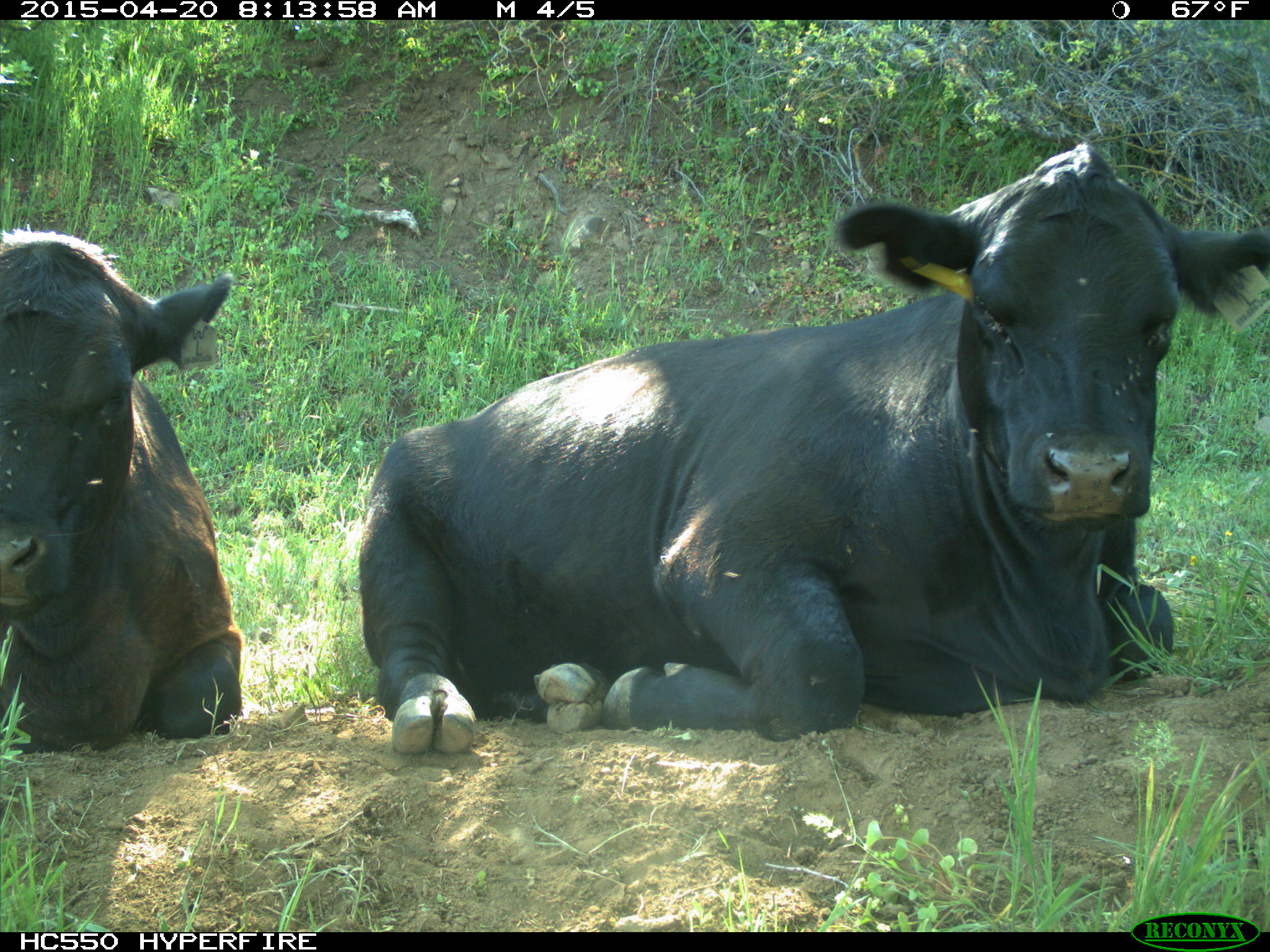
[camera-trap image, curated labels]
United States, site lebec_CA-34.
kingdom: Animalia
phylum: Chordata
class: Mammalia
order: Artiodactyla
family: Bovidae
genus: Bos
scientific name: Bos taurus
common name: domestic cow